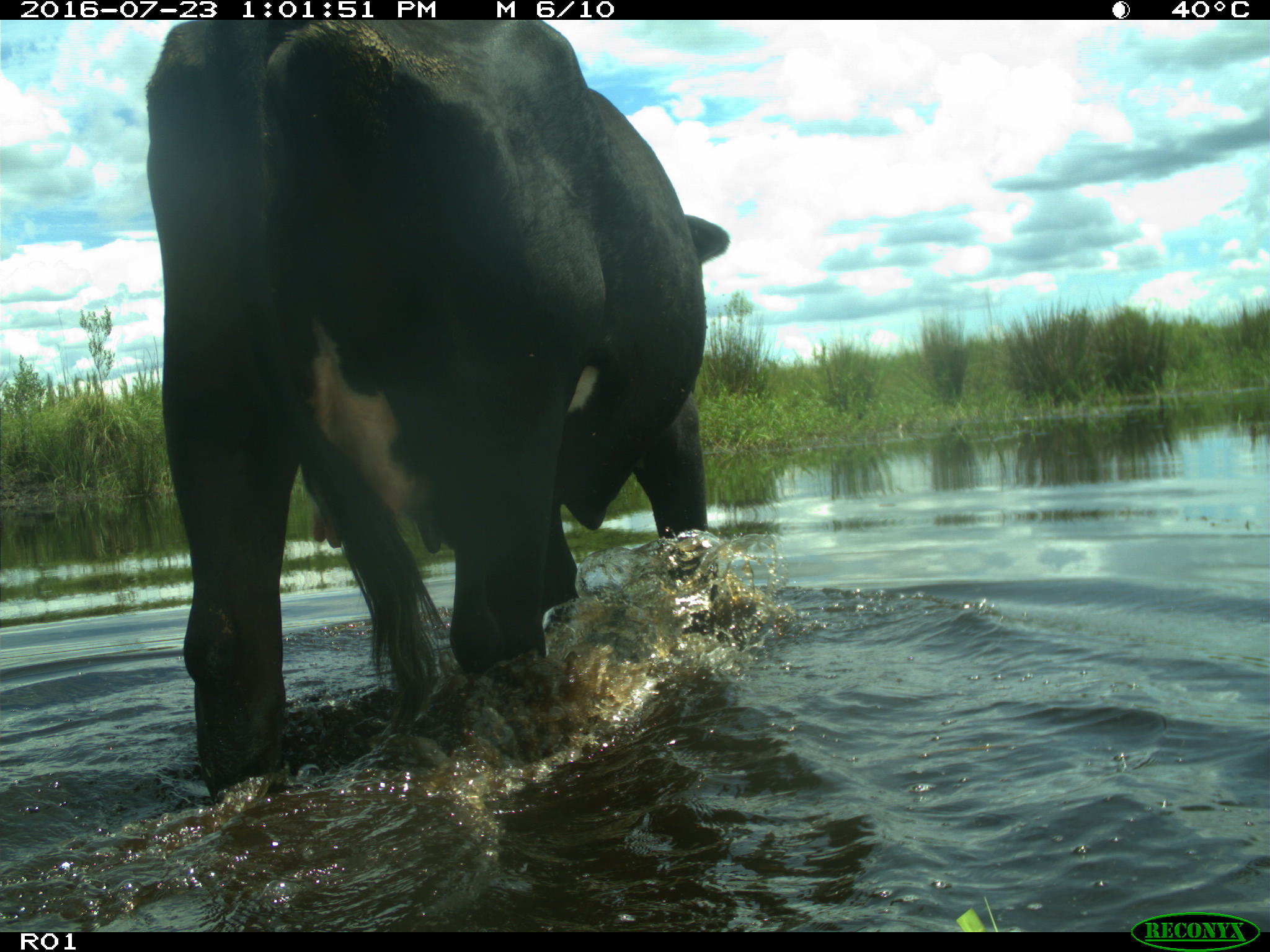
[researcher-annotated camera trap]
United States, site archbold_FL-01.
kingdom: Animalia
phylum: Chordata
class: Mammalia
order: Artiodactyla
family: Bovidae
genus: Bos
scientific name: Bos taurus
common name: domestic cow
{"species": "Bos taurus (domestic cow)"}